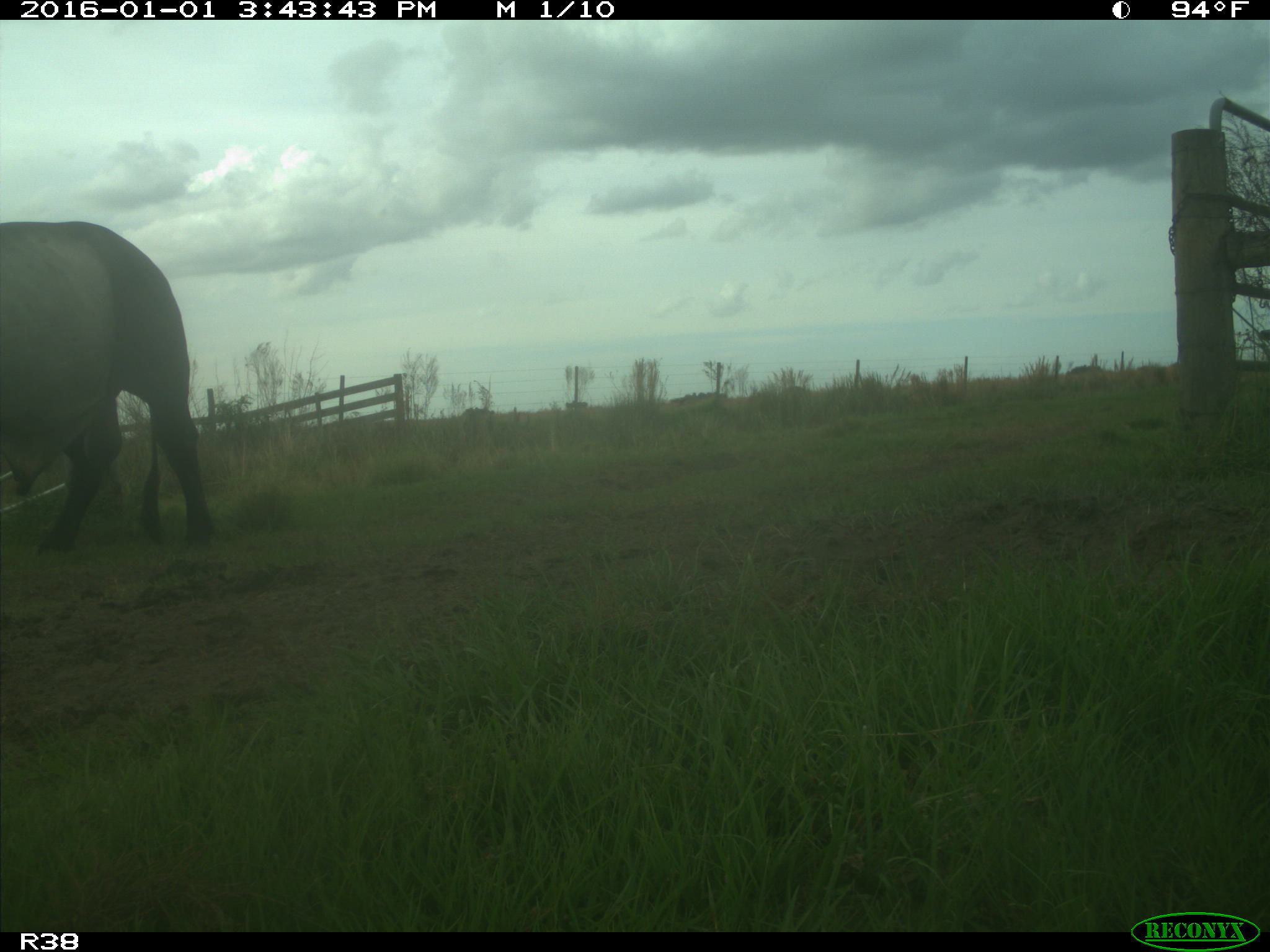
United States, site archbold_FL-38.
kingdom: Animalia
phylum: Chordata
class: Mammalia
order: Artiodactyla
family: Bovidae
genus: Bos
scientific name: Bos taurus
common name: domestic cow